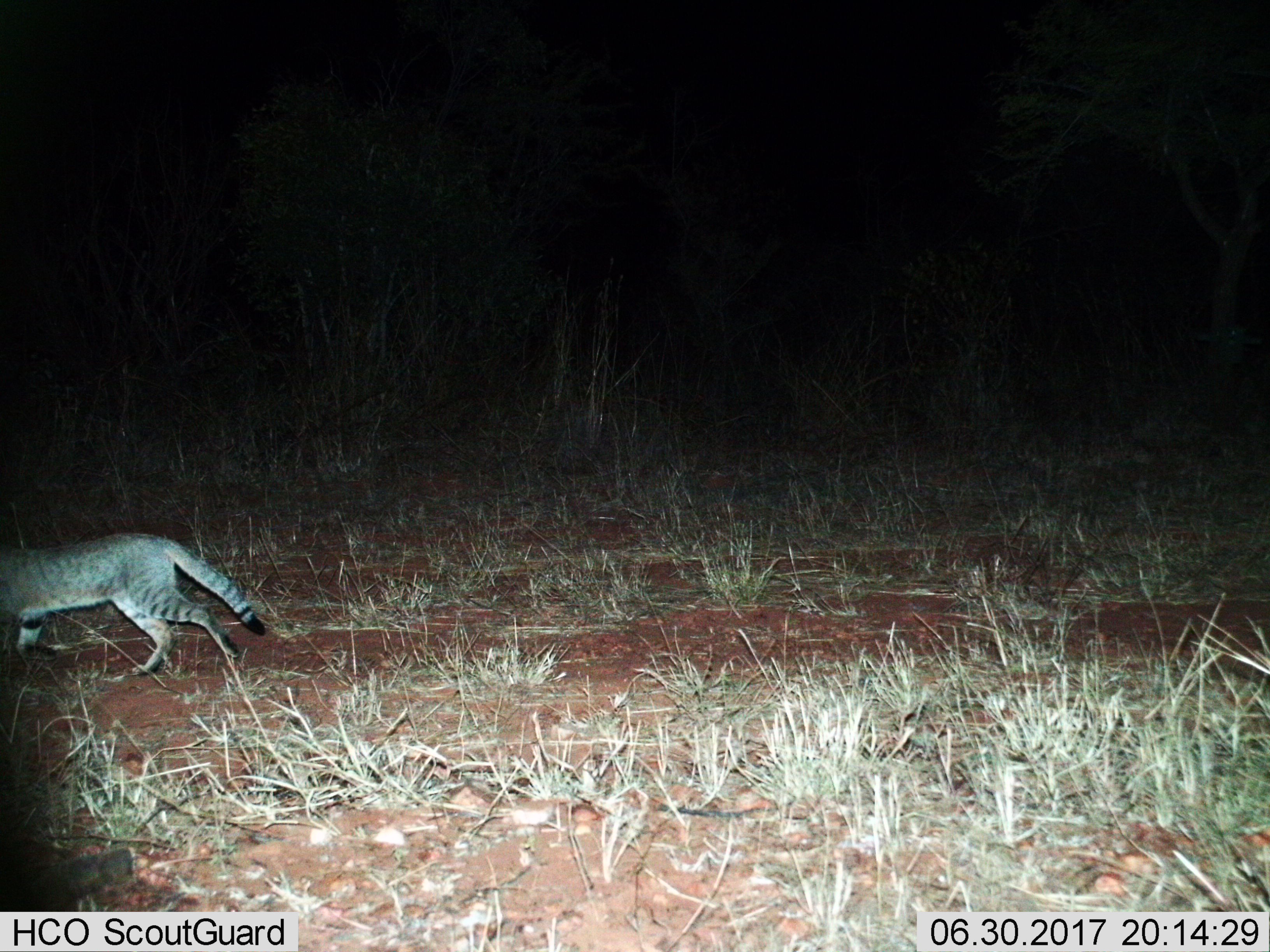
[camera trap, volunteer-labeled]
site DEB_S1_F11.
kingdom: Animalia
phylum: Chordata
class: Mammalia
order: Carnivora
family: Felidae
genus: Felis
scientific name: Felis lybica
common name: african wild cat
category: africanwildcat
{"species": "africanwildcat (african wild cat) (Felis lybica)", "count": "1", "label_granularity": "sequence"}